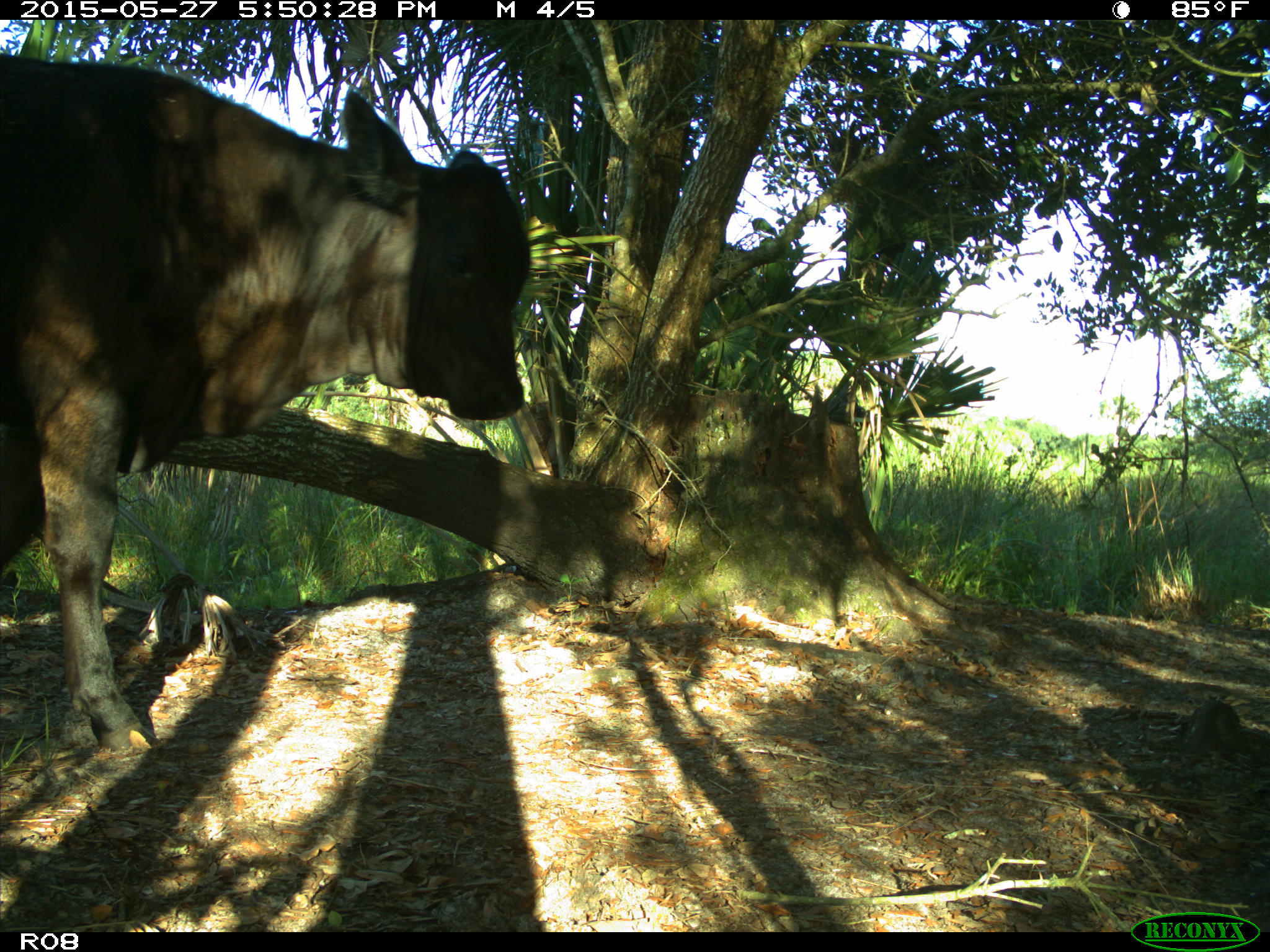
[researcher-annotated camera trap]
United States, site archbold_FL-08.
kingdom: Animalia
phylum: Chordata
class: Mammalia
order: Artiodactyla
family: Bovidae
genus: Bos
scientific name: Bos taurus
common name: domestic cow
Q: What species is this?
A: Bos taurus (domestic cow).